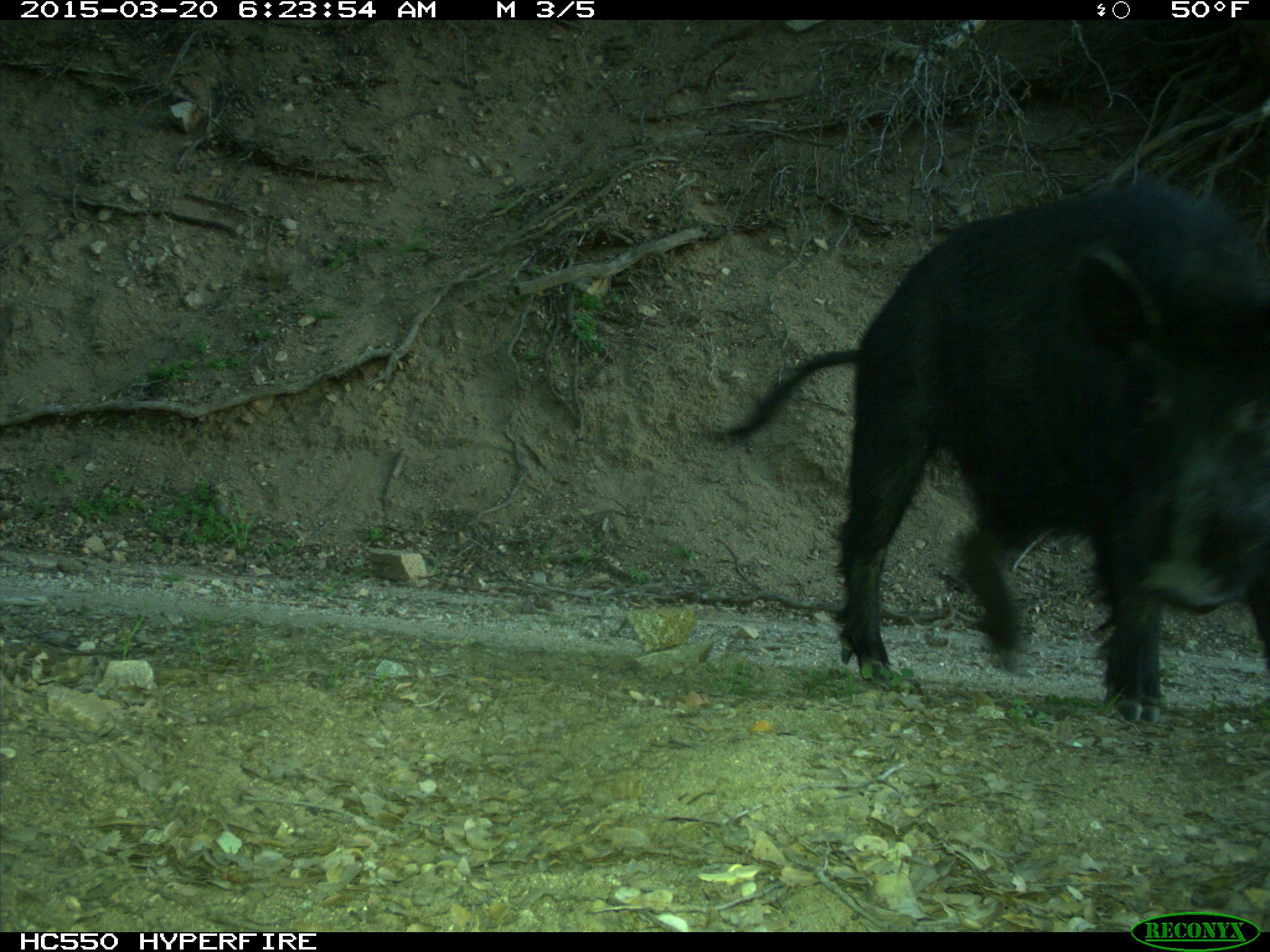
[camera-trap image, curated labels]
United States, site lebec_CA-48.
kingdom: Animalia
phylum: Chordata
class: Mammalia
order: Artiodactyla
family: Suidae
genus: Sus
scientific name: Sus scrofa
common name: wild boar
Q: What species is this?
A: Sus scrofa (wild boar).